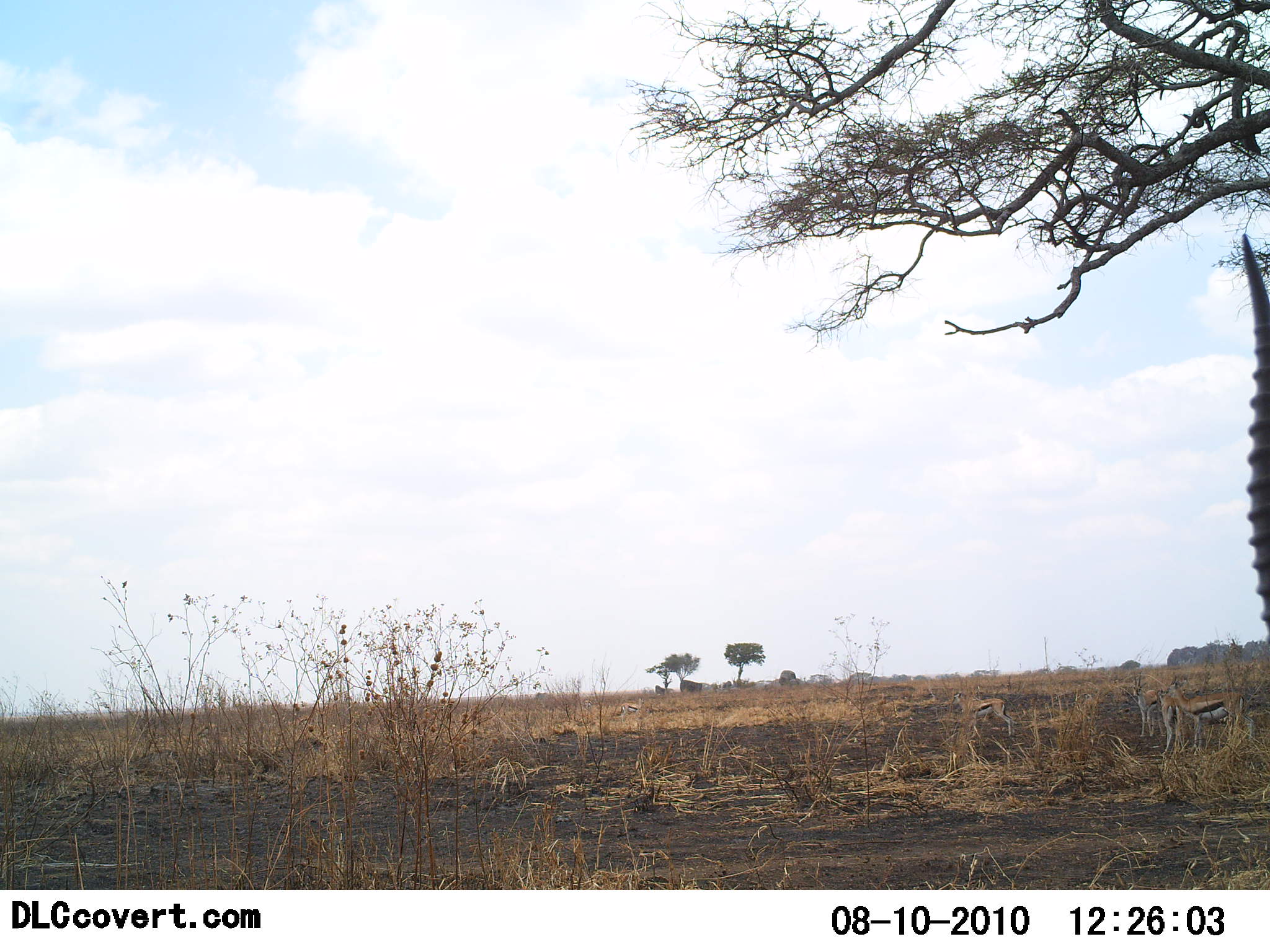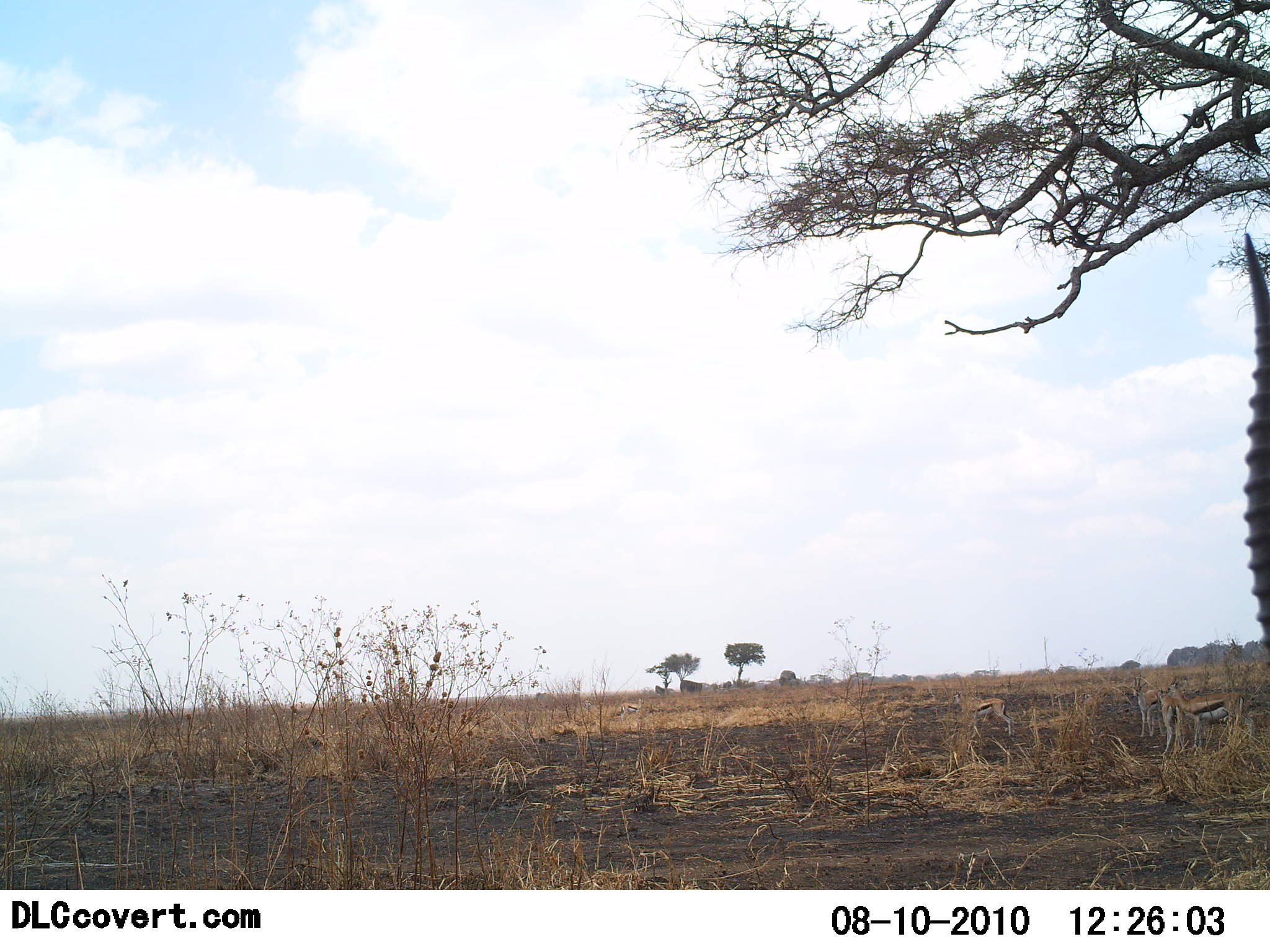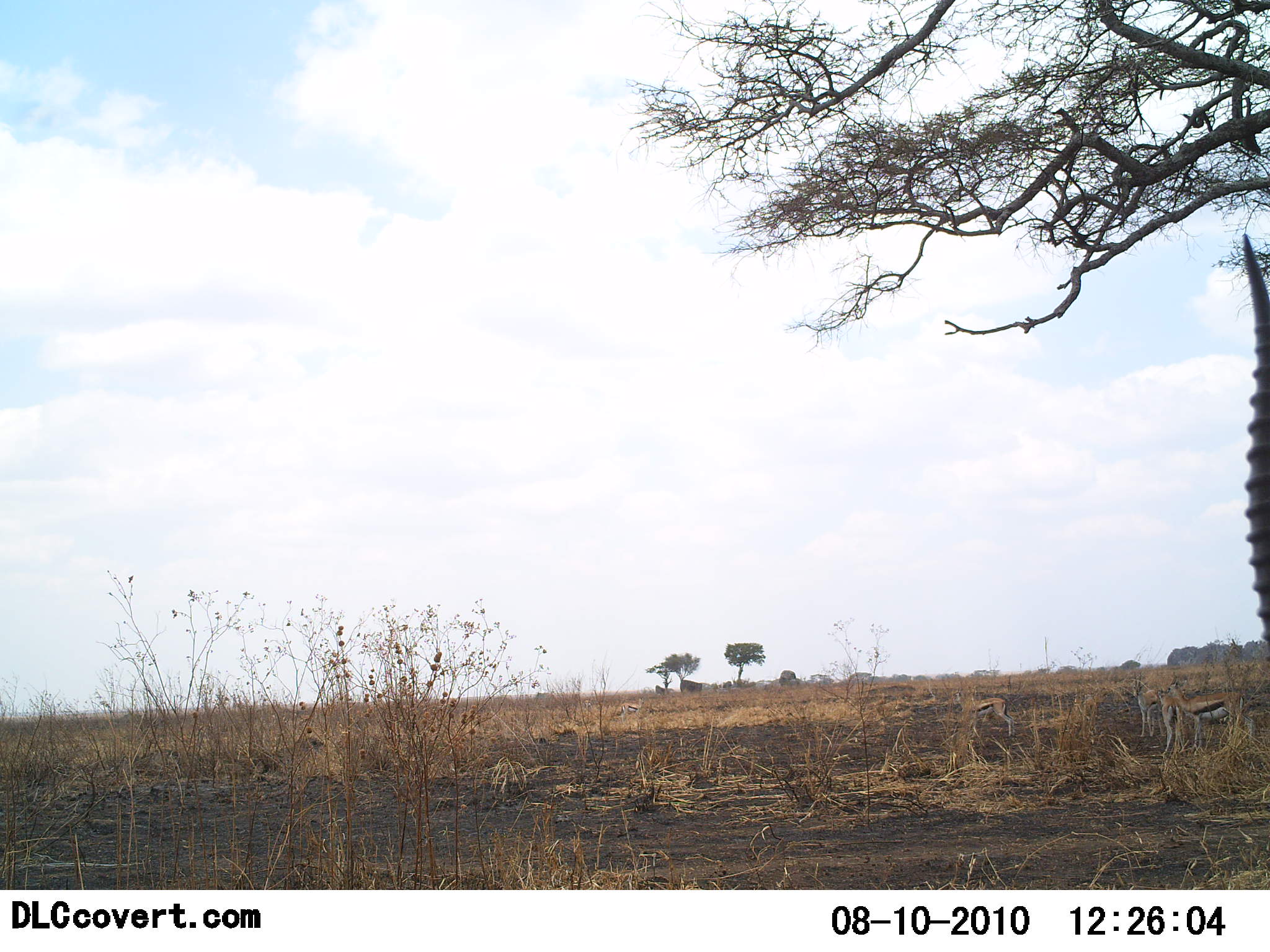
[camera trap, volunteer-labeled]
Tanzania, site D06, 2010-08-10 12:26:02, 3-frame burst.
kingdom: Animalia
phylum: Chordata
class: Mammalia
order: Artiodactyla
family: Bovidae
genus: Eudorcas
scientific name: Eudorcas thomsonii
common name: thomson's gazelle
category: gazellethomsons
Gazellethomsons (thomson's gazelle) (Eudorcas thomsonii), count 4. Behavior (volunteer vote fractions): standing 93%, resting 0%, moving 0%, interacting 0%. Young present (vote fraction): 0%. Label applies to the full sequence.